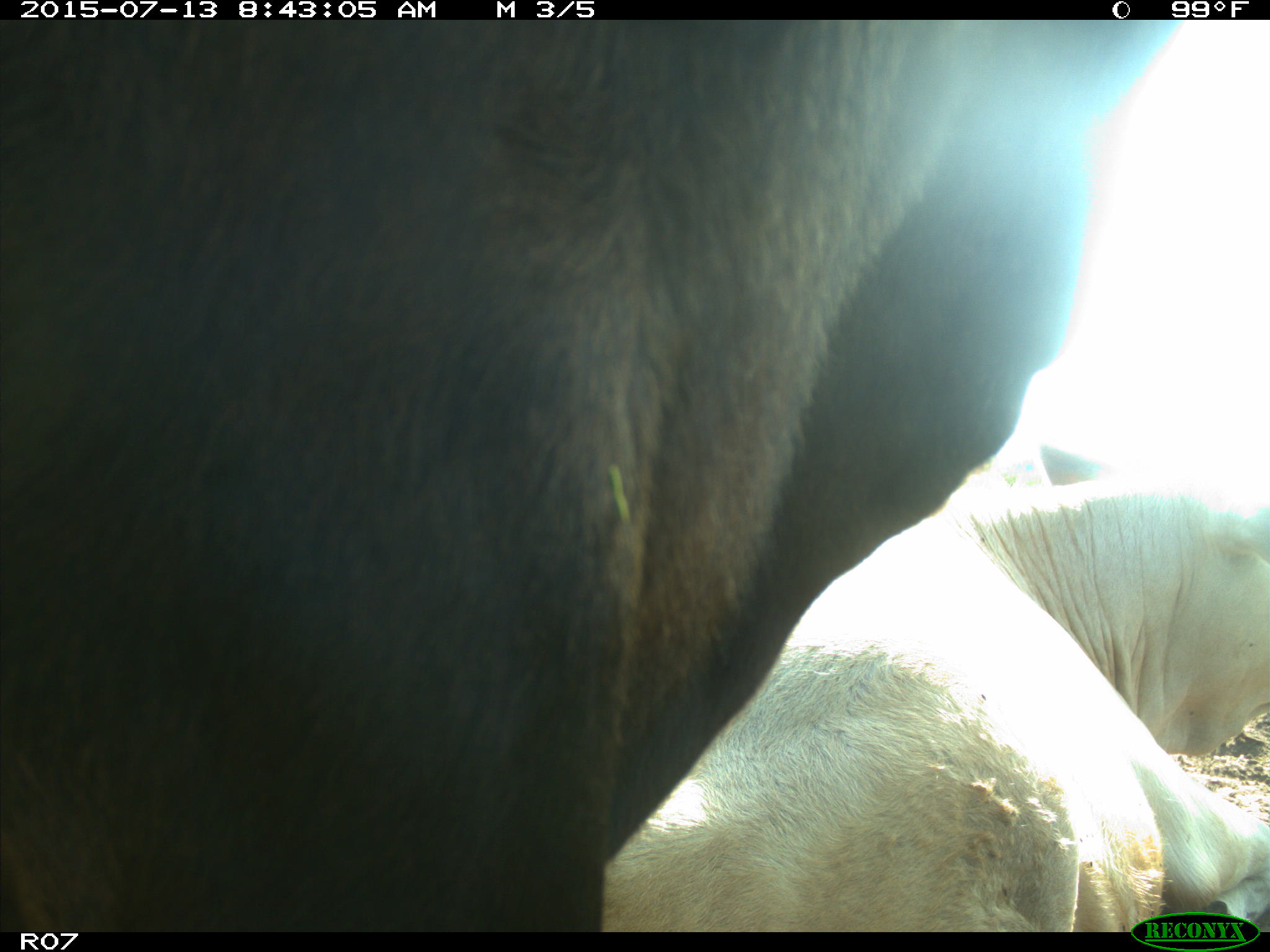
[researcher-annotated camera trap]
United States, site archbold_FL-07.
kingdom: Animalia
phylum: Chordata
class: Mammalia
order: Artiodactyla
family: Bovidae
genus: Bos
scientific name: Bos taurus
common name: domestic cow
Bos taurus (domestic cow).